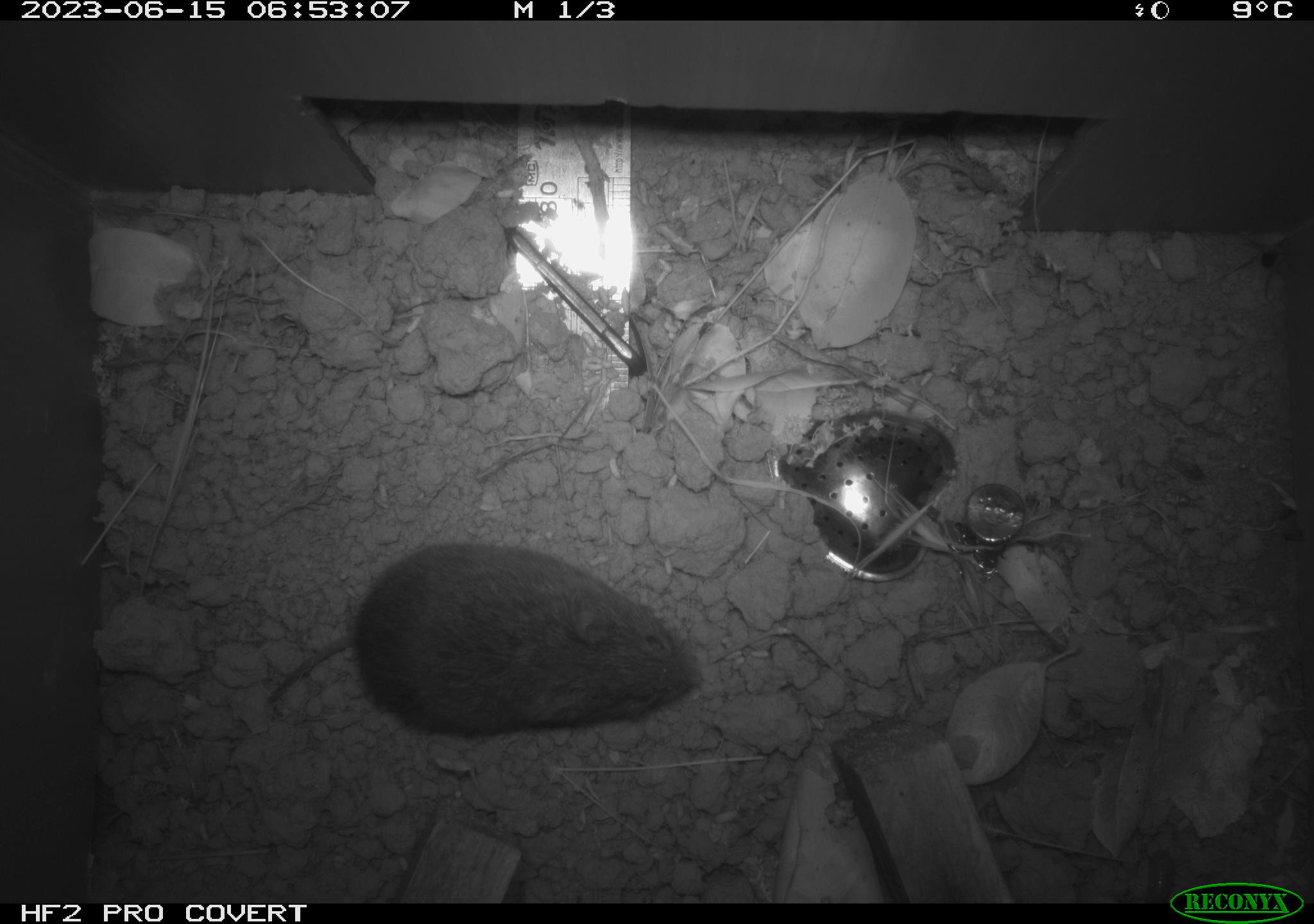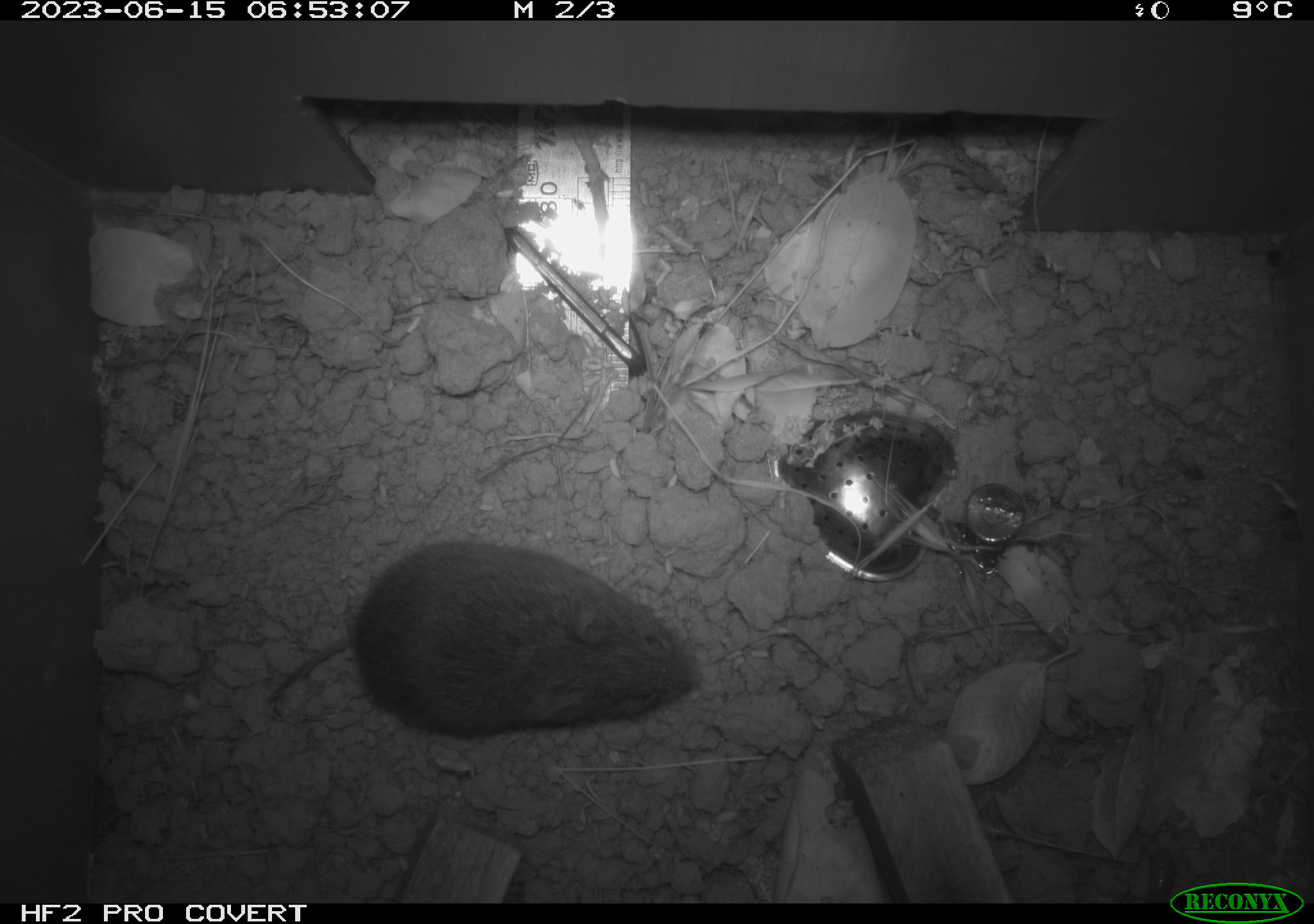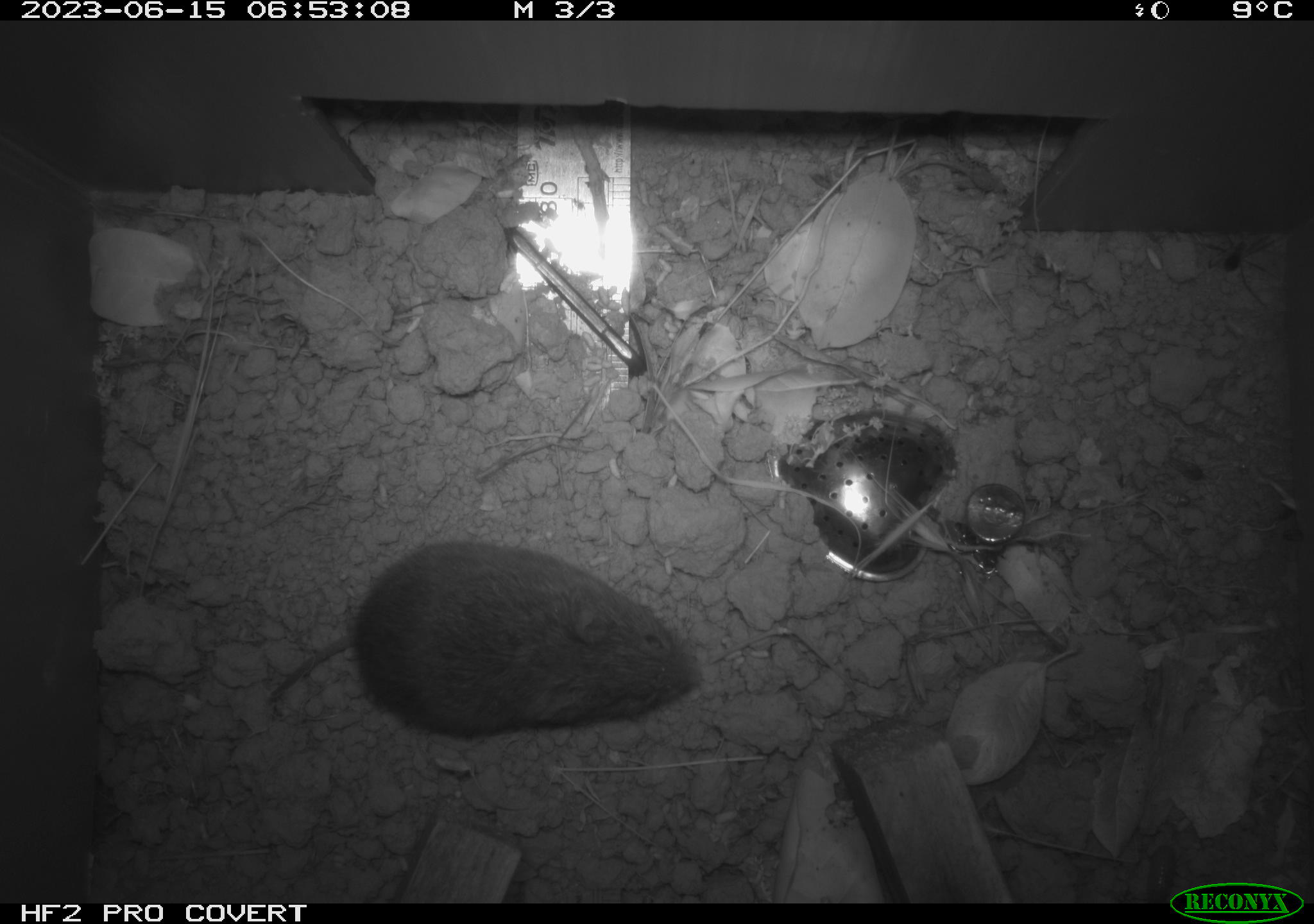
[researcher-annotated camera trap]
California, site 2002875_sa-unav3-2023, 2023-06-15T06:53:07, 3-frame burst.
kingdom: Animalia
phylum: Chordata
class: Mammalia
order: Rodentia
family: Cricetidae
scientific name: Arvicolinae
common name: voles, lemmings, and muskrats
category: arvicolinae subfamily